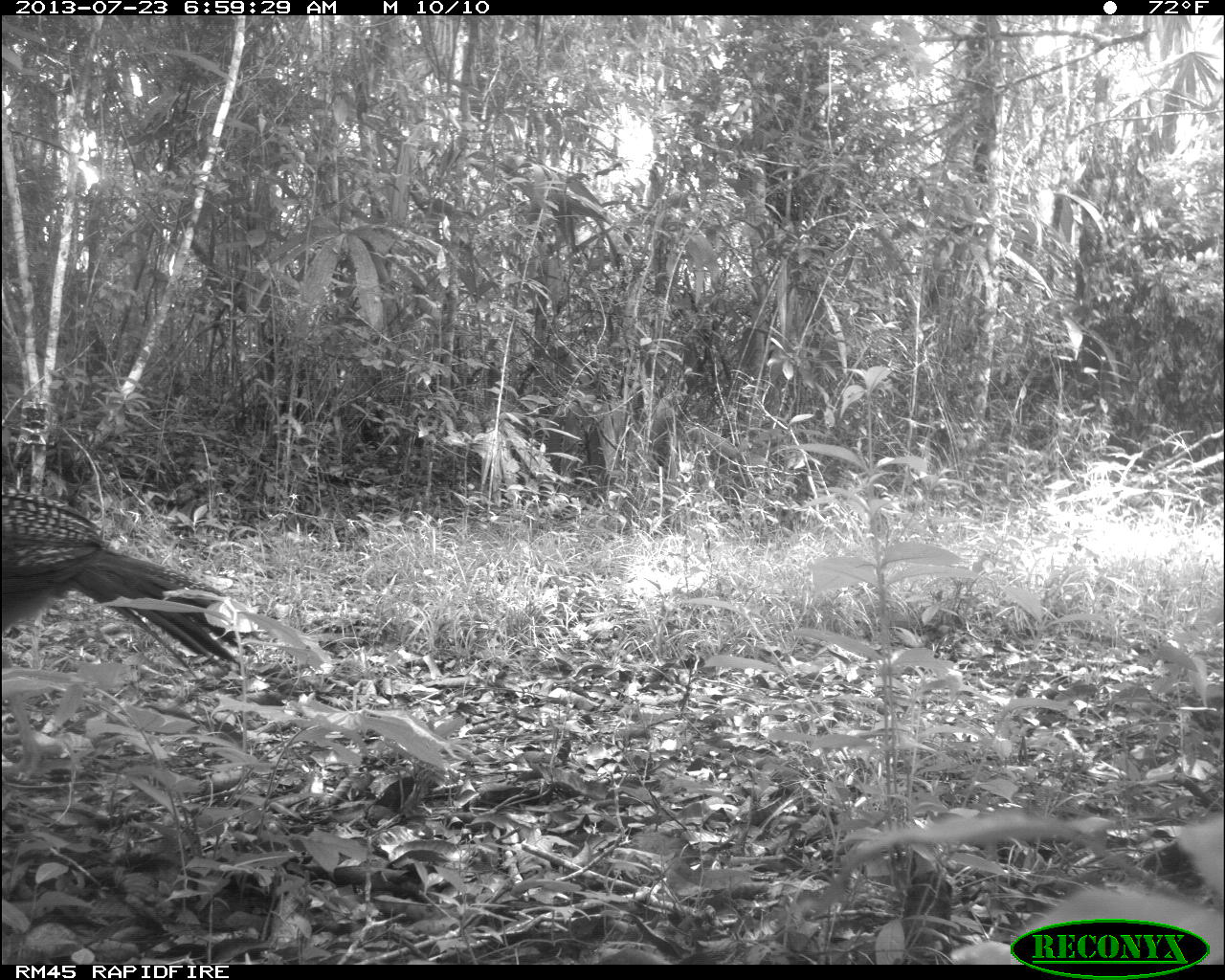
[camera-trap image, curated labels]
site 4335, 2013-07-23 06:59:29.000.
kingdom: Animalia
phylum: Chordata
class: Aves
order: Galliformes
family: Cracidae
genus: Crax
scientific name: Crax rubra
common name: great curassow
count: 1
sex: female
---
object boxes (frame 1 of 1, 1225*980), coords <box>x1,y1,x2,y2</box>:
crax rubra: <box>0,482,257,697</box>